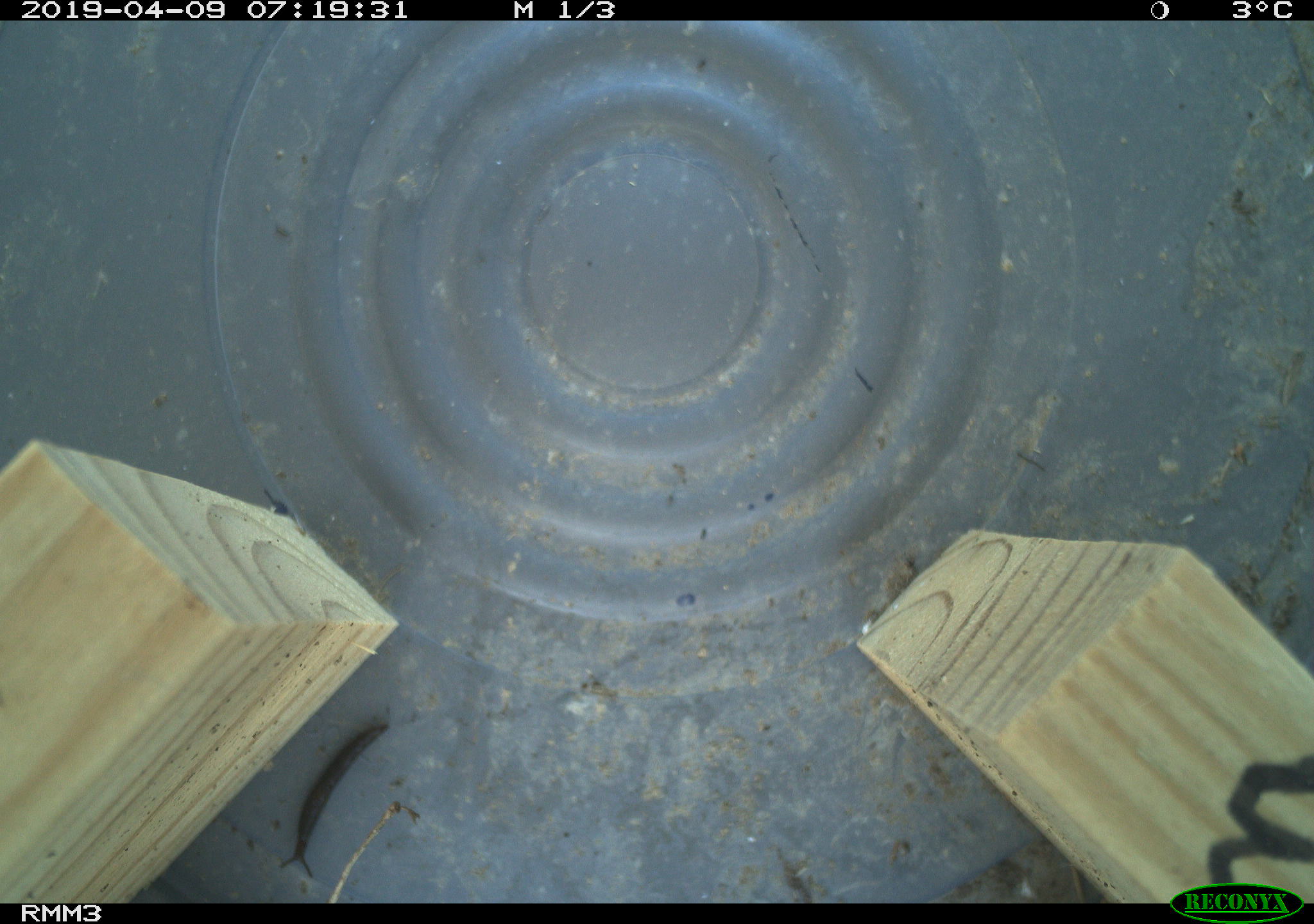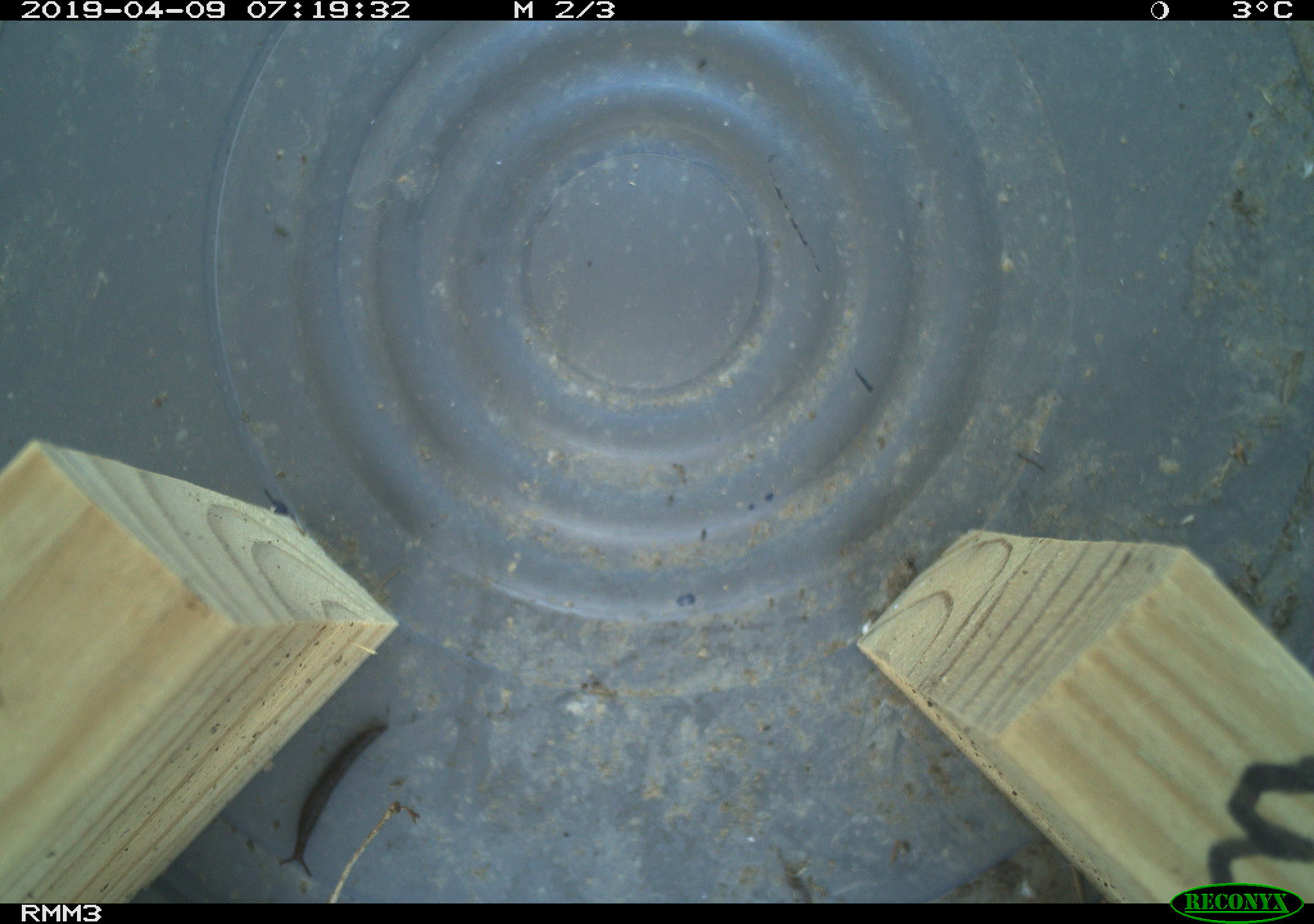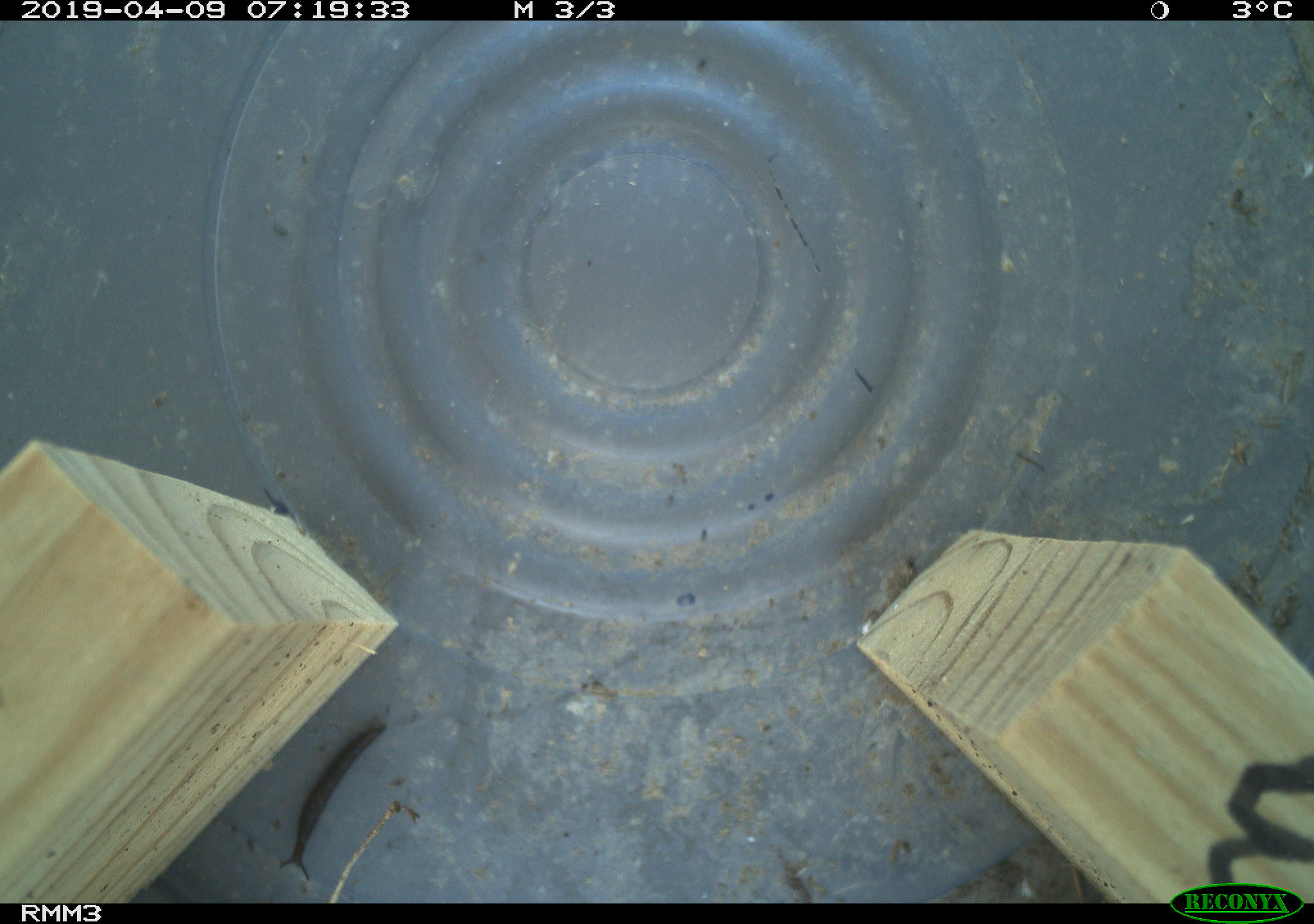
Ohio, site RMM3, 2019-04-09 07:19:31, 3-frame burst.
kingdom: Animalia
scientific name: Animalia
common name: animal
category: invertebrate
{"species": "invertebrate (animal) (Animalia)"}